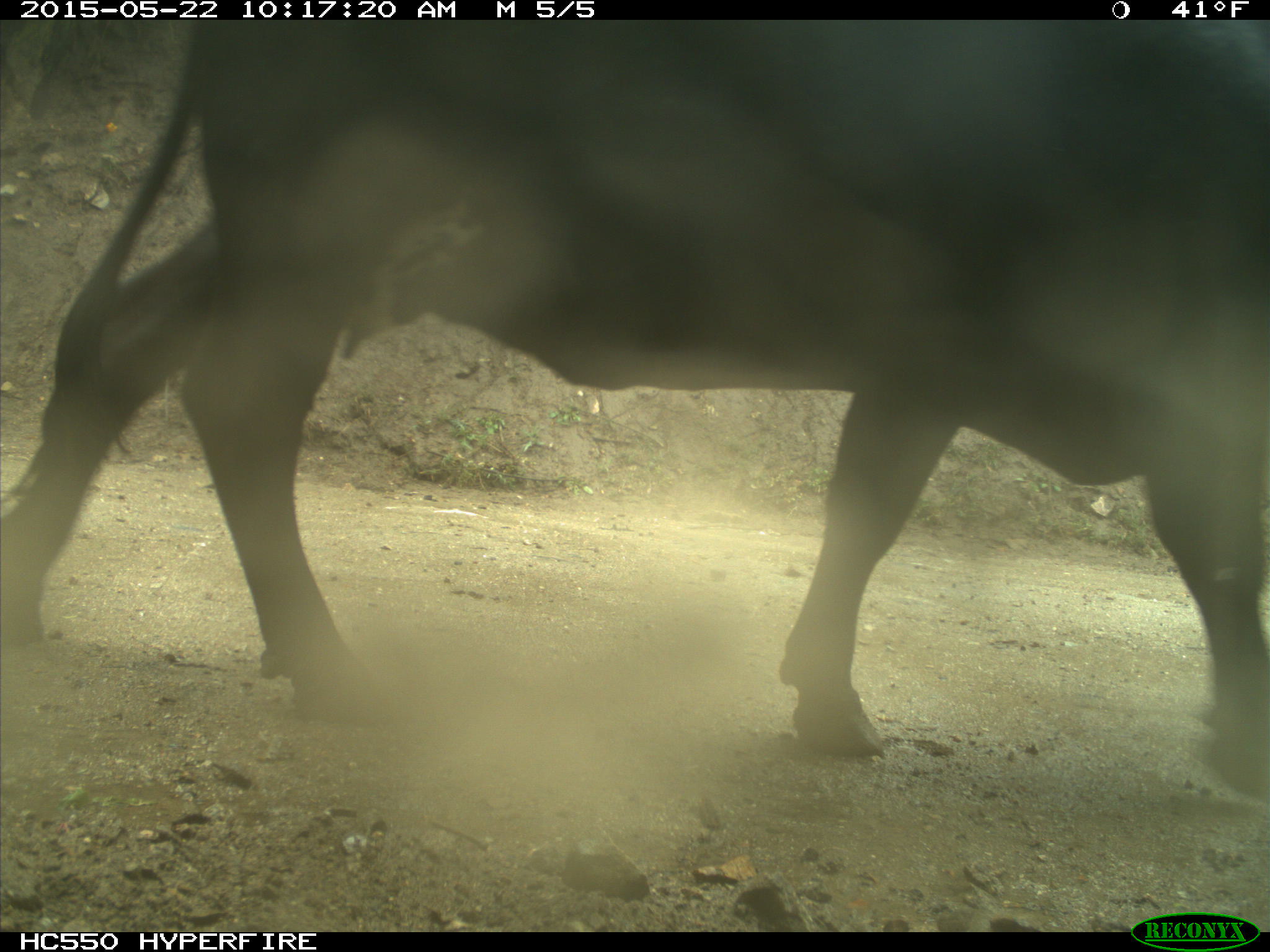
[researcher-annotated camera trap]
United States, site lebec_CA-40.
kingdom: Animalia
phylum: Chordata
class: Mammalia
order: Artiodactyla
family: Bovidae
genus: Bos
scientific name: Bos taurus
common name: domestic cow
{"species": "Bos taurus (domestic cow)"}